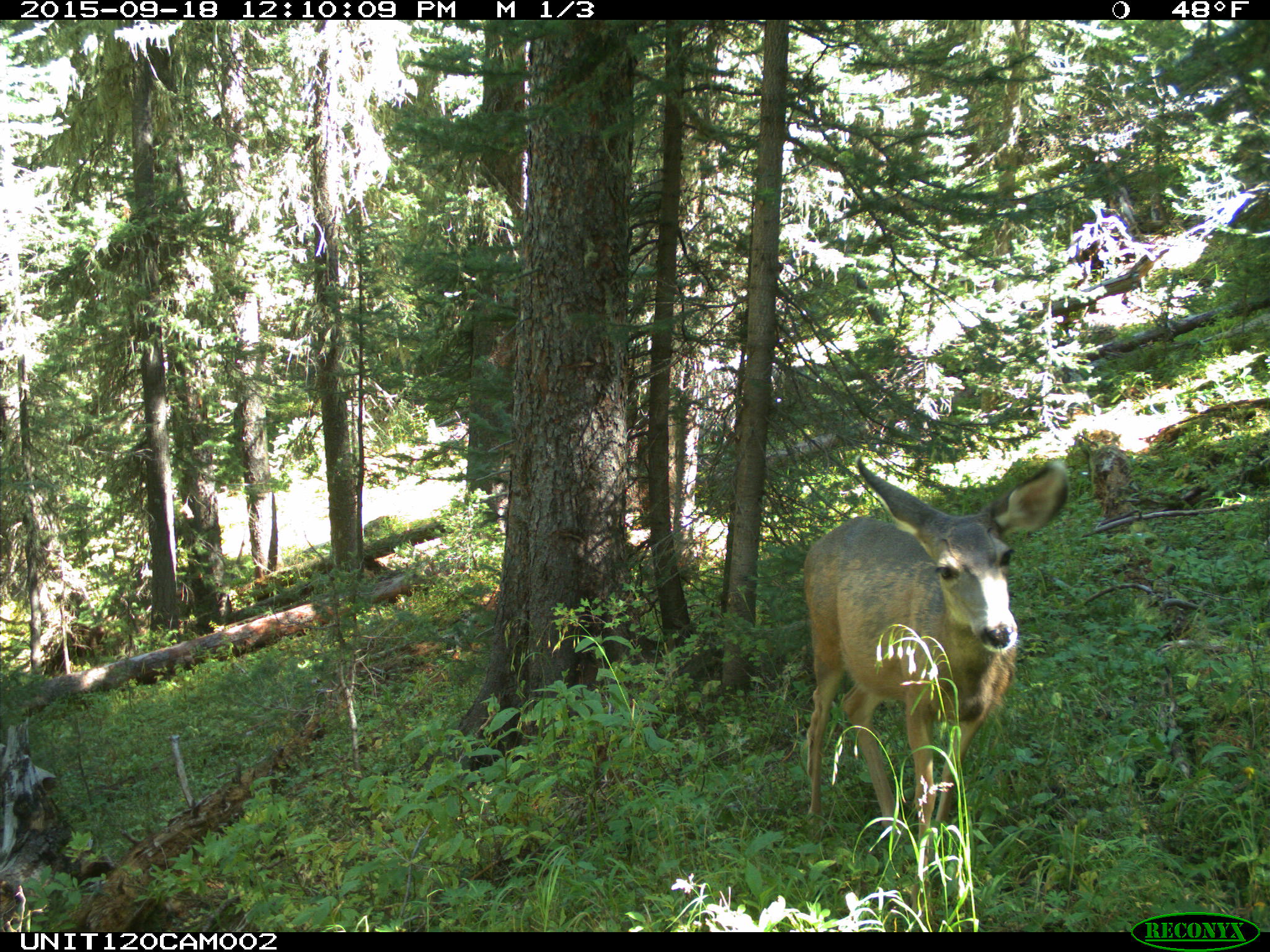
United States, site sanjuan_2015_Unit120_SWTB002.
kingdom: Animalia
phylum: Chordata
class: Mammalia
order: Artiodactyla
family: Cervidae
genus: Odocoileus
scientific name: Odocoileus hemionus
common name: mule deer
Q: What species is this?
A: Odocoileus hemionus (mule deer).